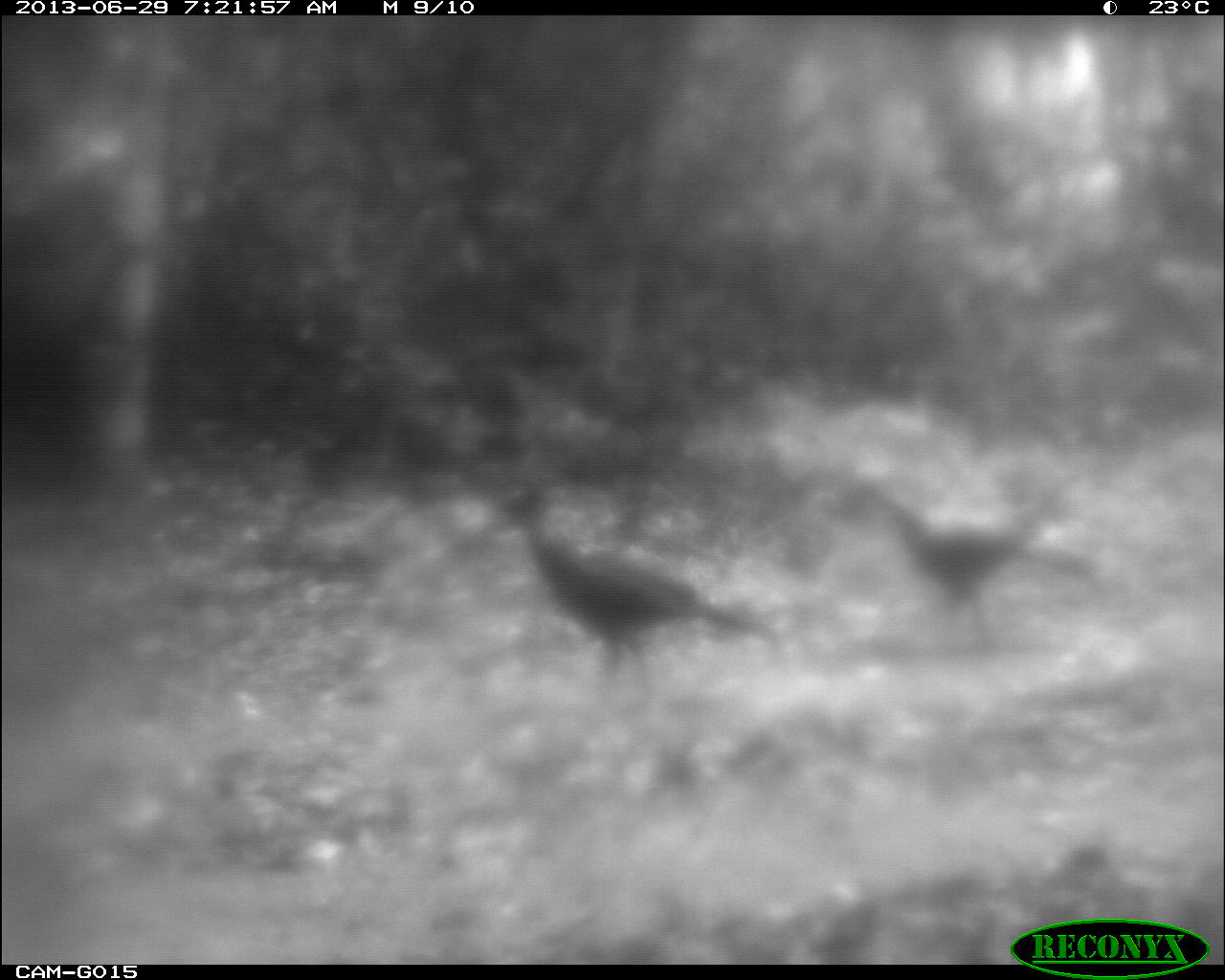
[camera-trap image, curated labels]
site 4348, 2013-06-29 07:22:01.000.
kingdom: Animalia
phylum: Chordata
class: Aves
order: Galliformes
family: Cracidae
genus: Crax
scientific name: Crax rubra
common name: great curassow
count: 3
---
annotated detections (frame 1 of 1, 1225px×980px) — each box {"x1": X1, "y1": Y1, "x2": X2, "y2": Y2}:
crax rubra: {"x1": 484, "y1": 484, "x2": 783, "y2": 702}; {"x1": 878, "y1": 495, "x2": 1099, "y2": 630}